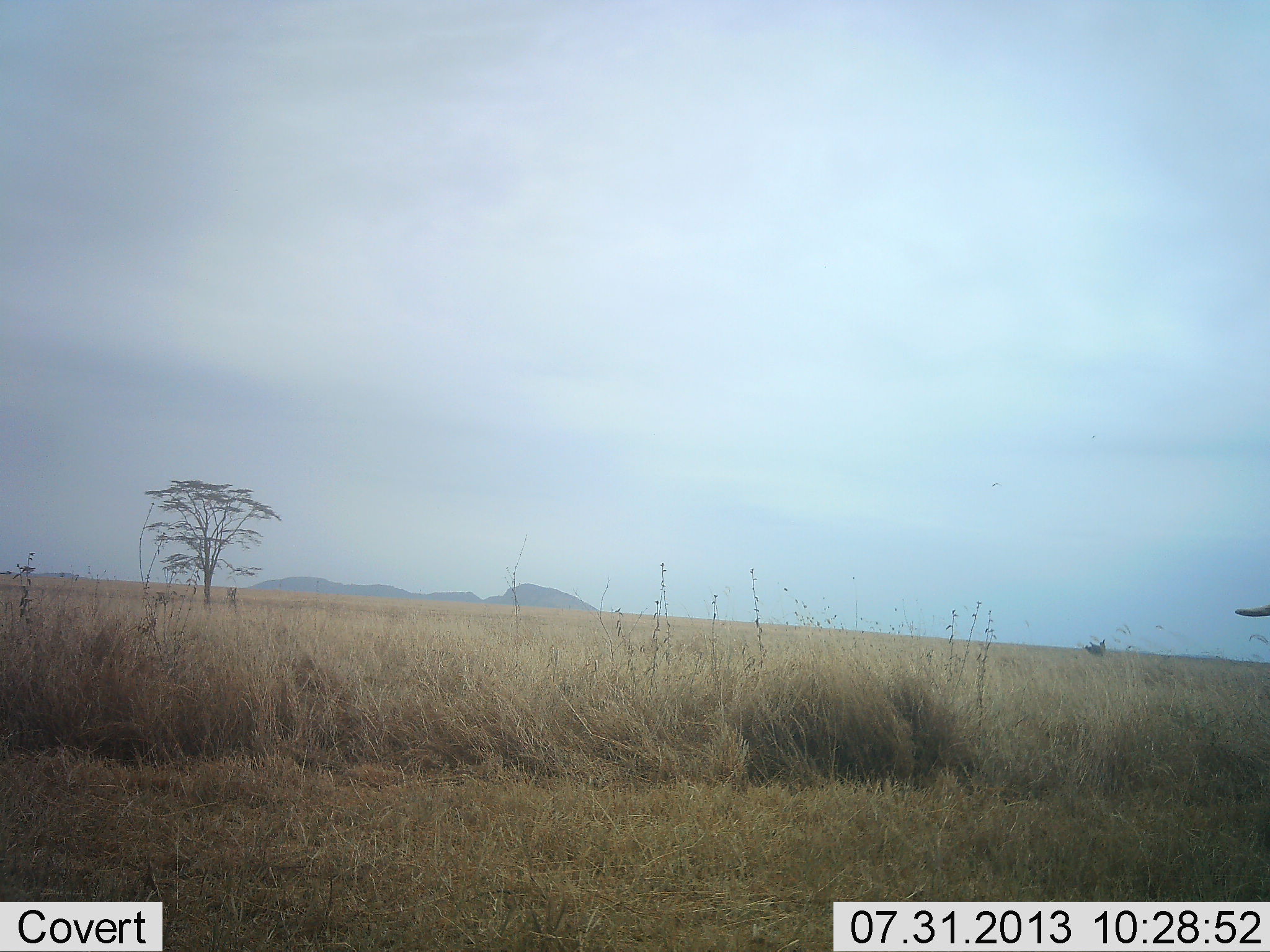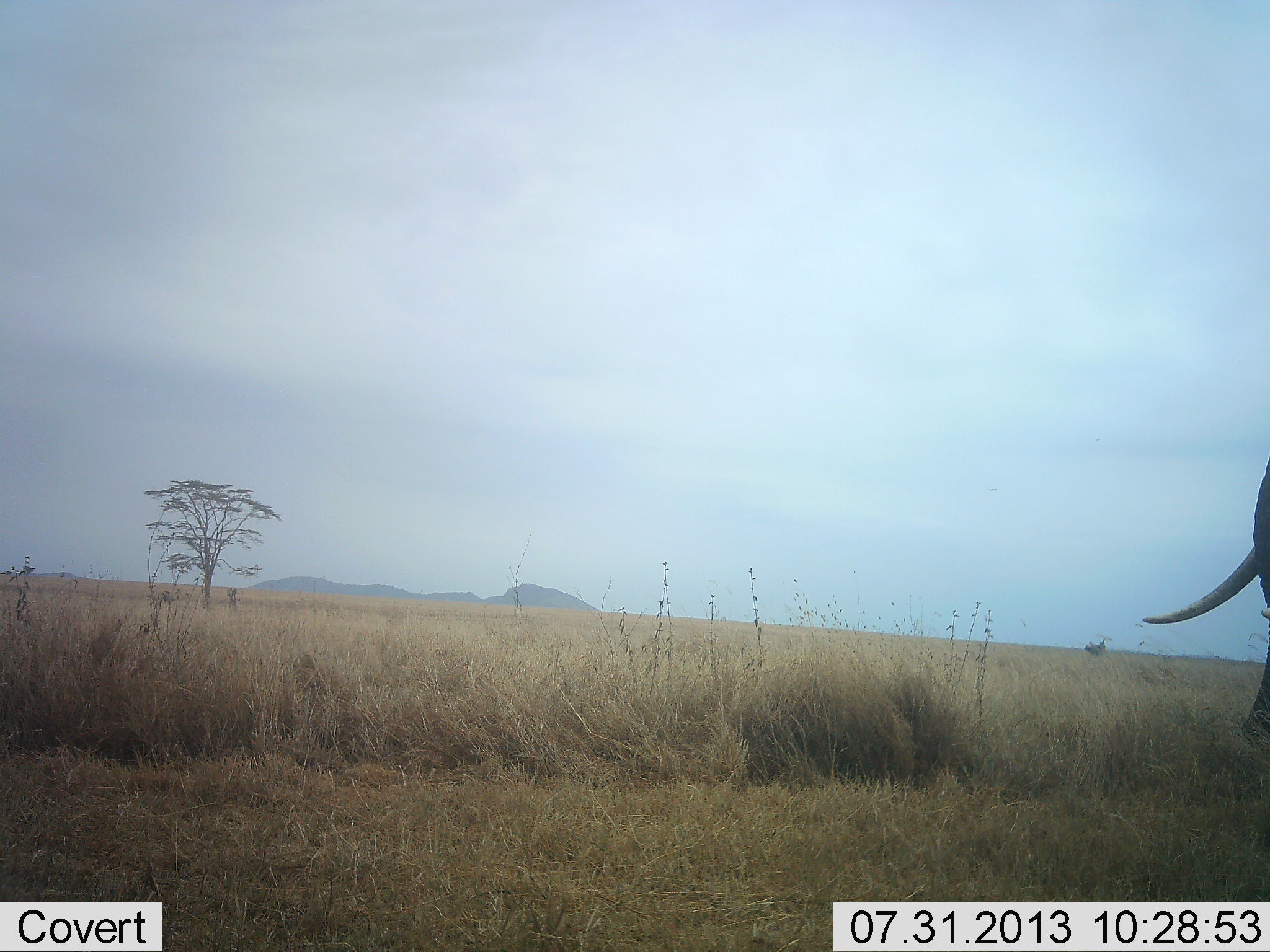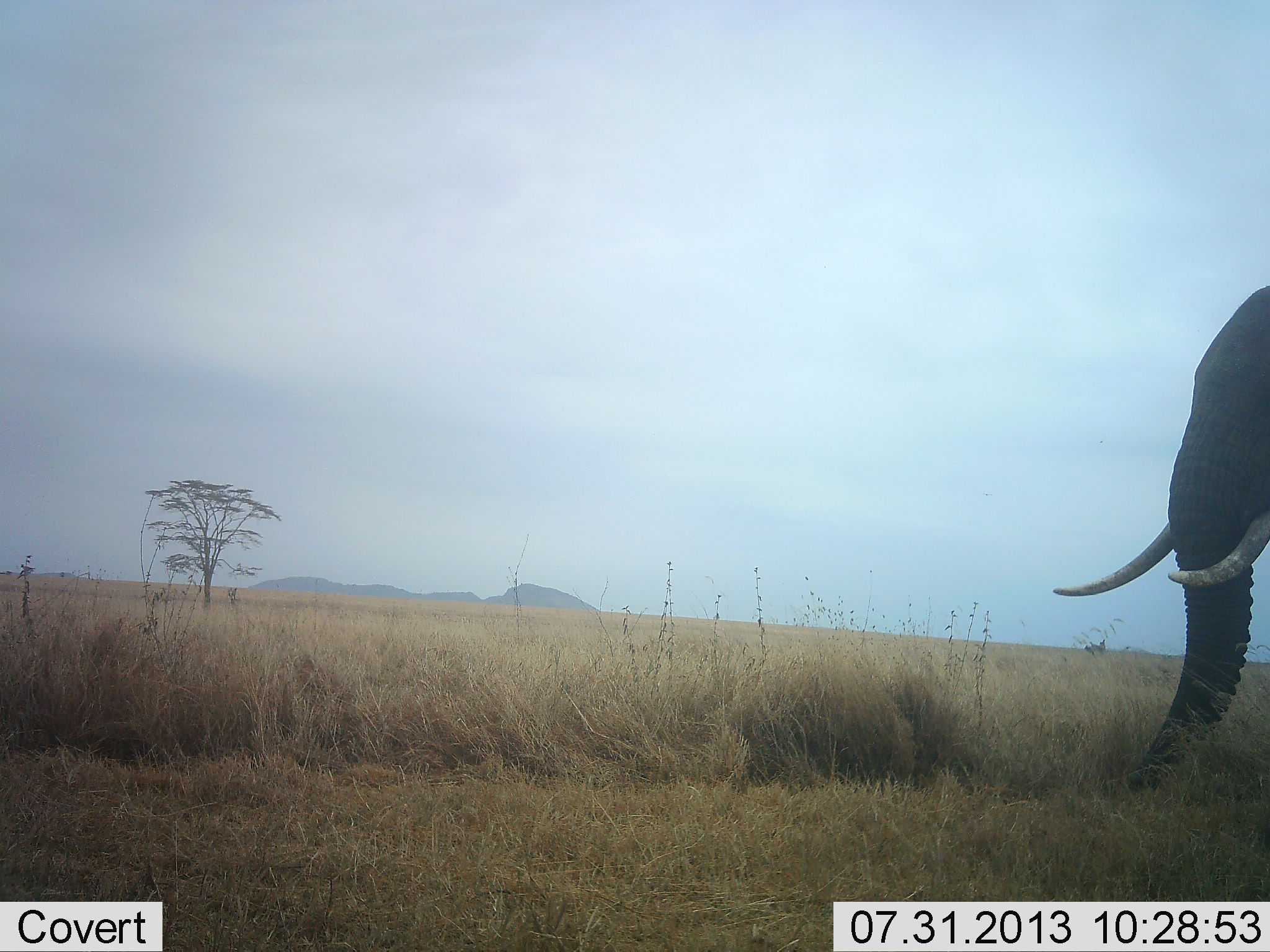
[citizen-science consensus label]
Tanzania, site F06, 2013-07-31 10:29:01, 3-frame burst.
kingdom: Animalia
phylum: Chordata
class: Mammalia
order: Proboscidea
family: Elephantidae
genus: Loxodonta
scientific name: Loxodonta africana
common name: african bush elephant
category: elephant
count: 1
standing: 0%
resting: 0%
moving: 100%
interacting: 0%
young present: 0%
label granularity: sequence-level